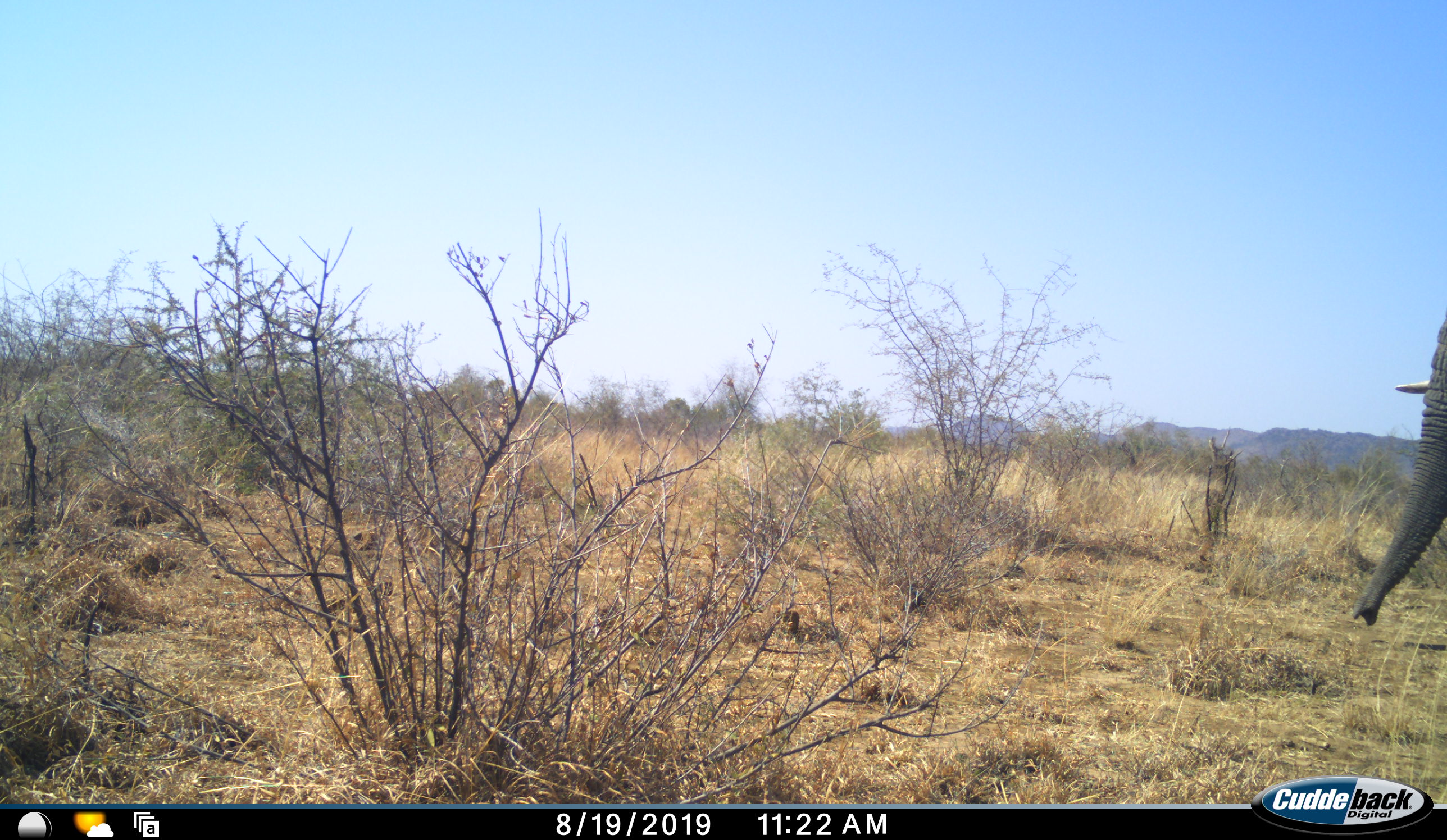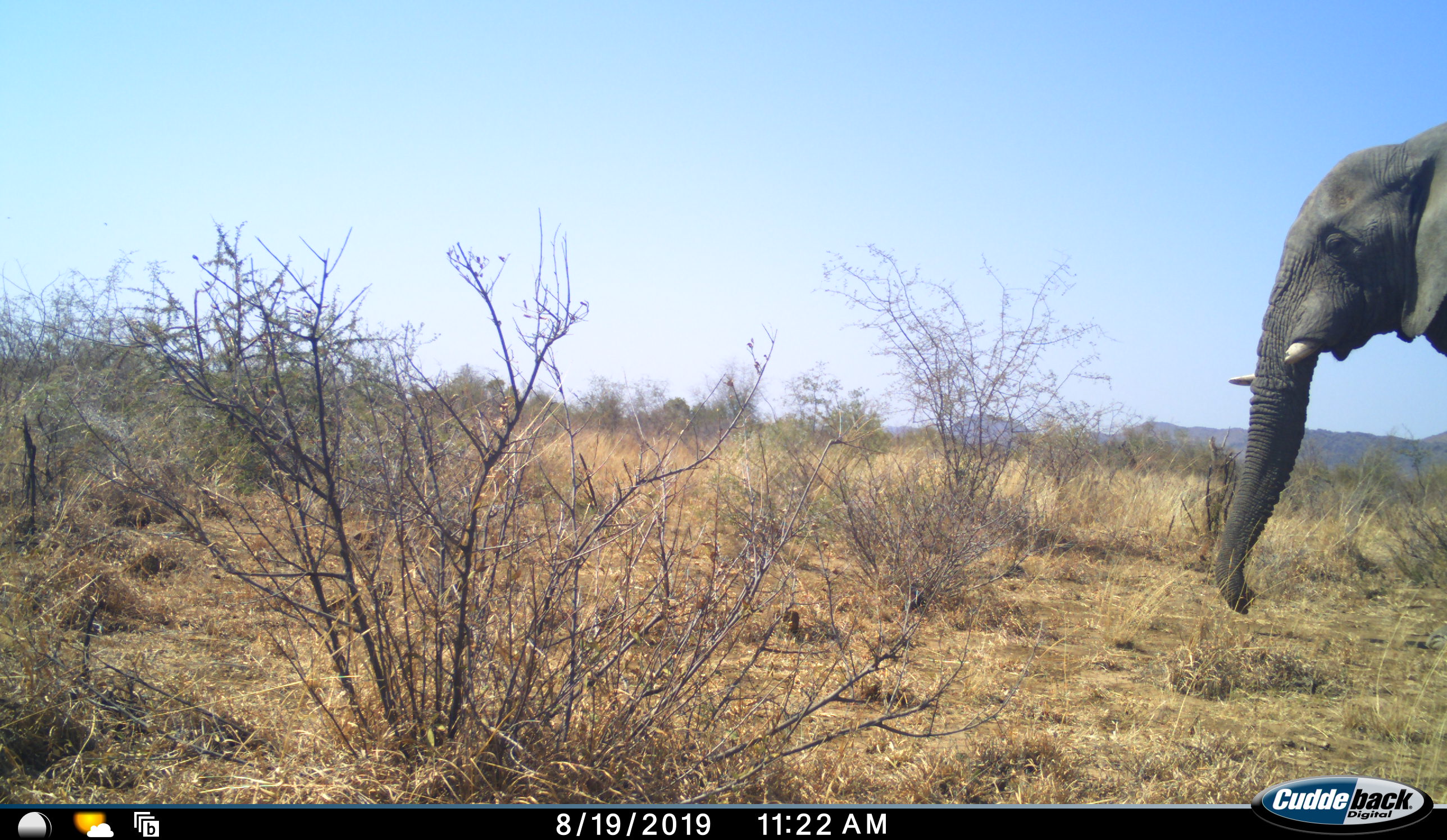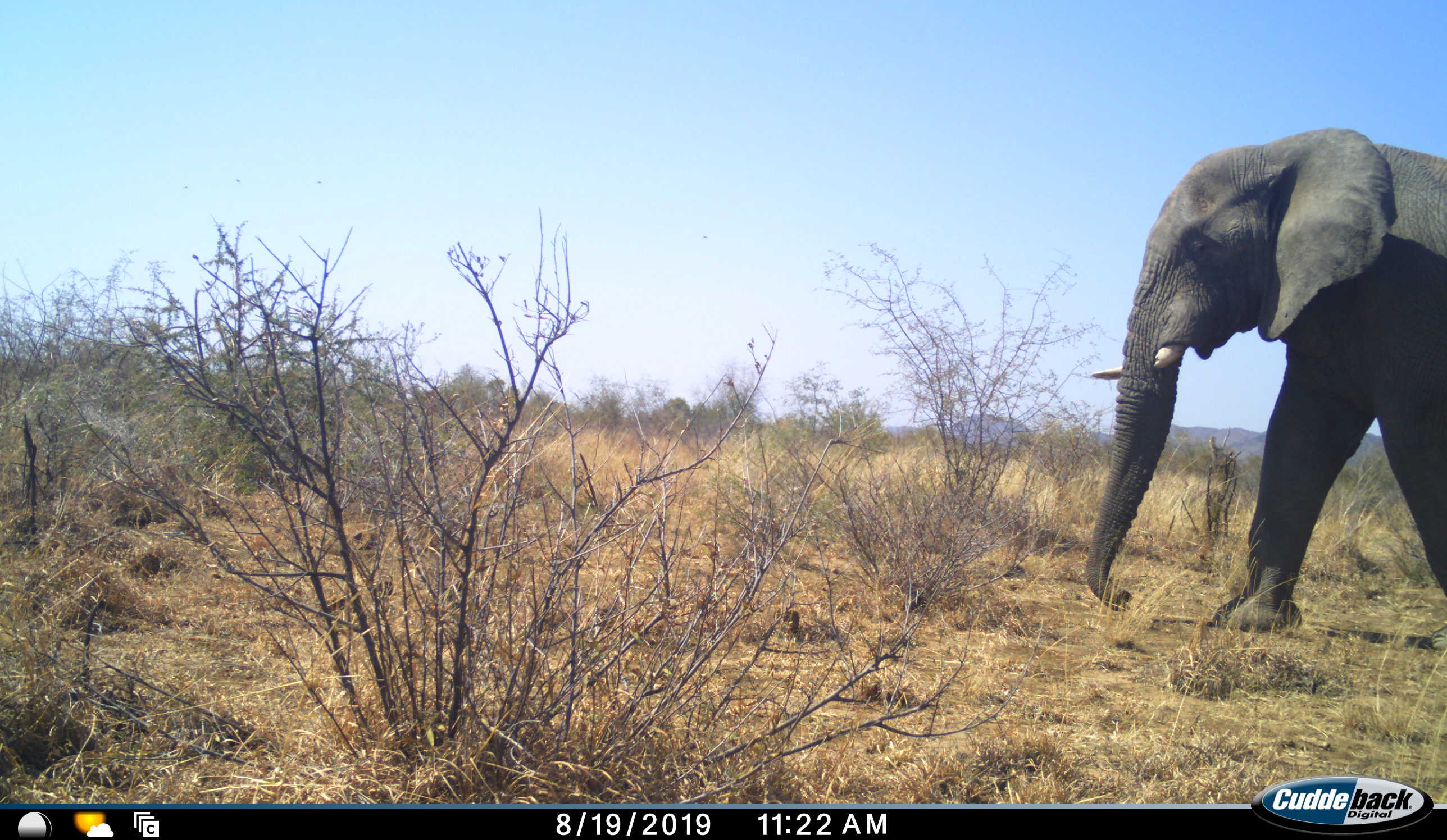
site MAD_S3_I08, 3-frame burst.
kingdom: Animalia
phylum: Chordata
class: Mammalia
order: Proboscidea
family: Elephantidae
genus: Loxodonta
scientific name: Loxodonta africana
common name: african bush elephant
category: elephant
Elephant (african bush elephant) (Loxodonta africana), count 1. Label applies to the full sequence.